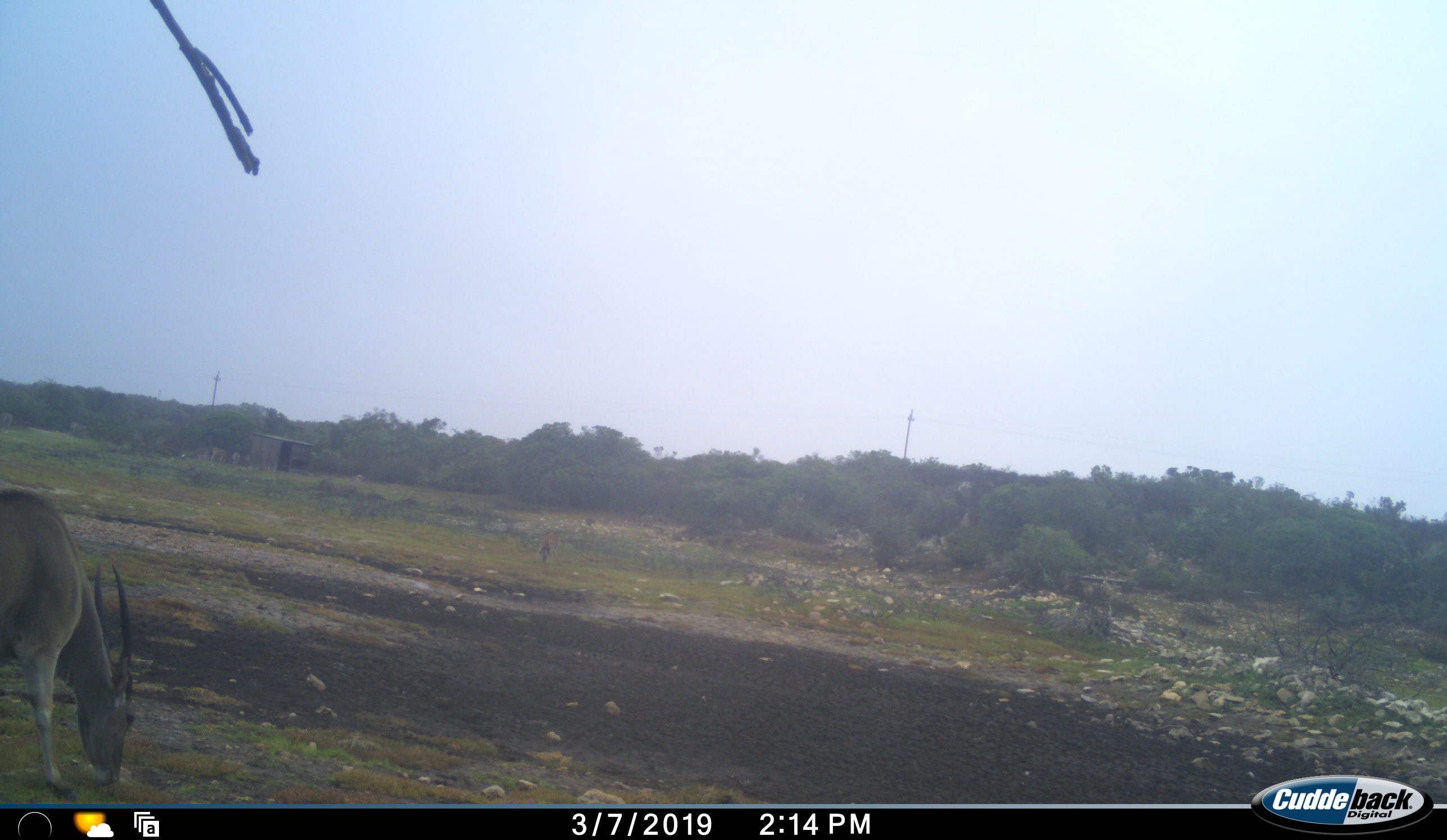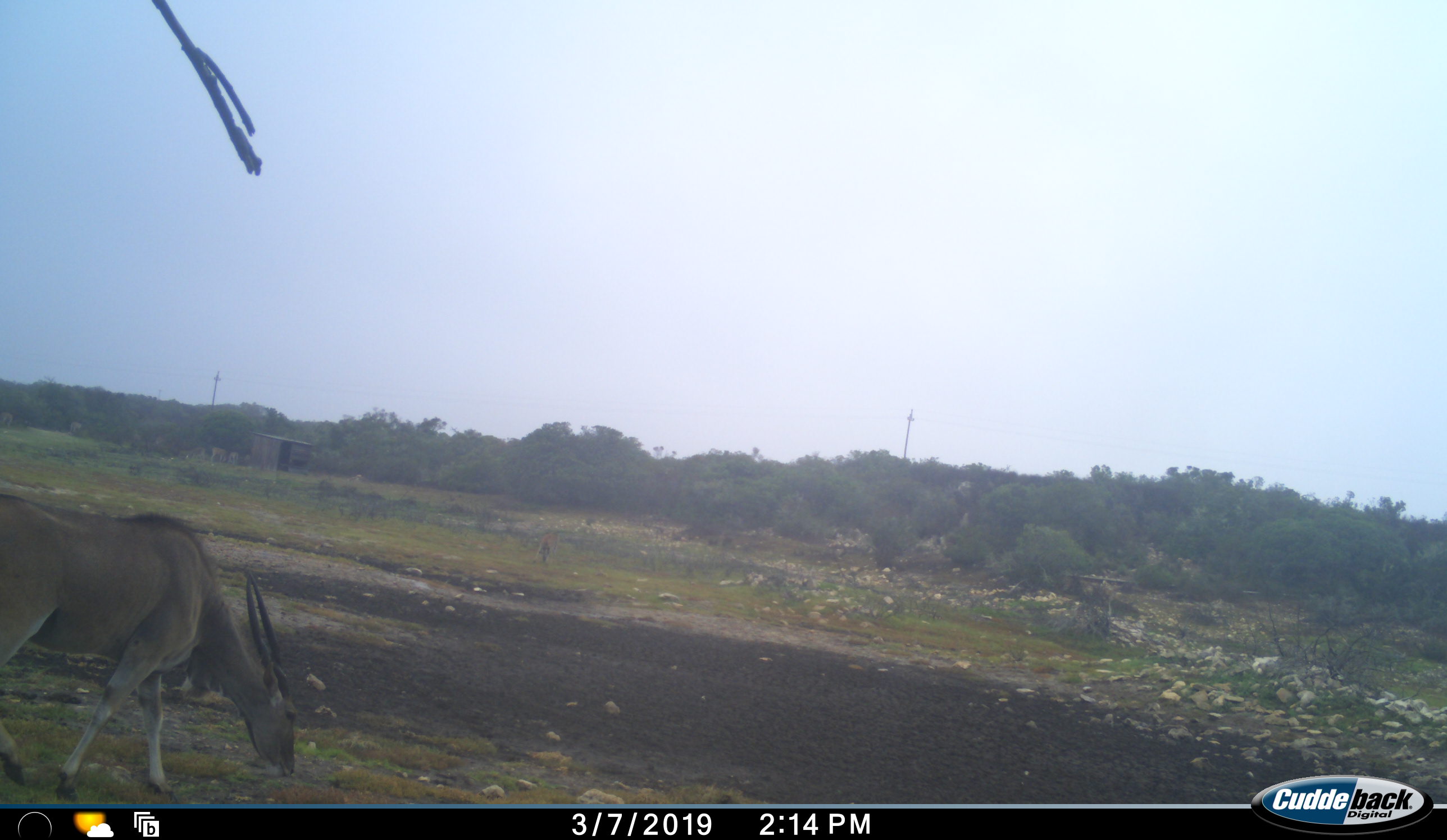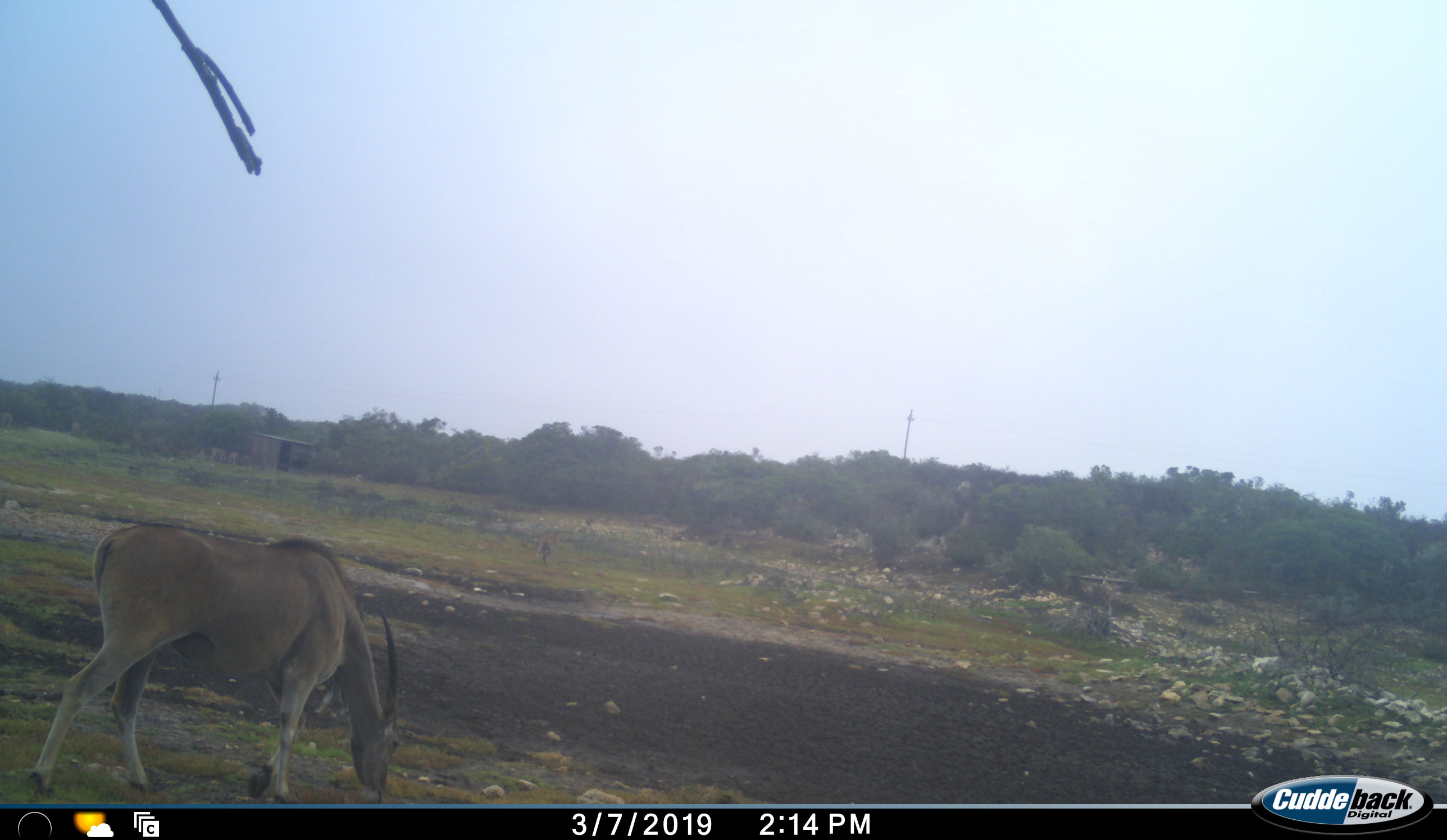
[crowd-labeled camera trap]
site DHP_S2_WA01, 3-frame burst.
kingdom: Animalia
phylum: Chordata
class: Mammalia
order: Artiodactyla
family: Bovidae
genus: Tragelaphus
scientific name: Tragelaphus oryx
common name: eland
Eland (Tragelaphus oryx), count 1. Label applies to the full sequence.